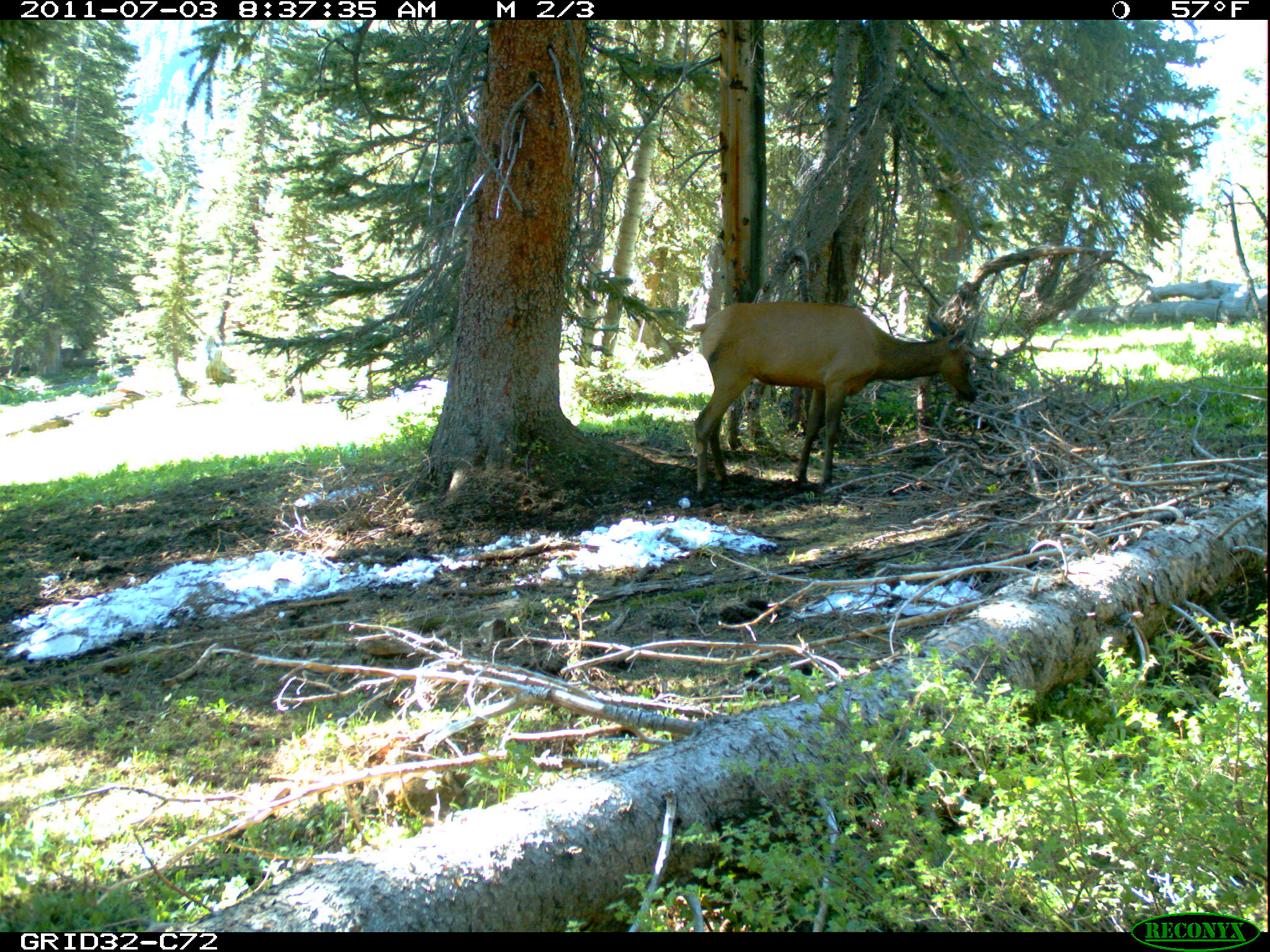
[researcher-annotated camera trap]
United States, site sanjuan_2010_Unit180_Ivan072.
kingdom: Animalia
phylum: Chordata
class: Mammalia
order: Artiodactyla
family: Cervidae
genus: Cervus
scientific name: Cervus elaphus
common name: red deer